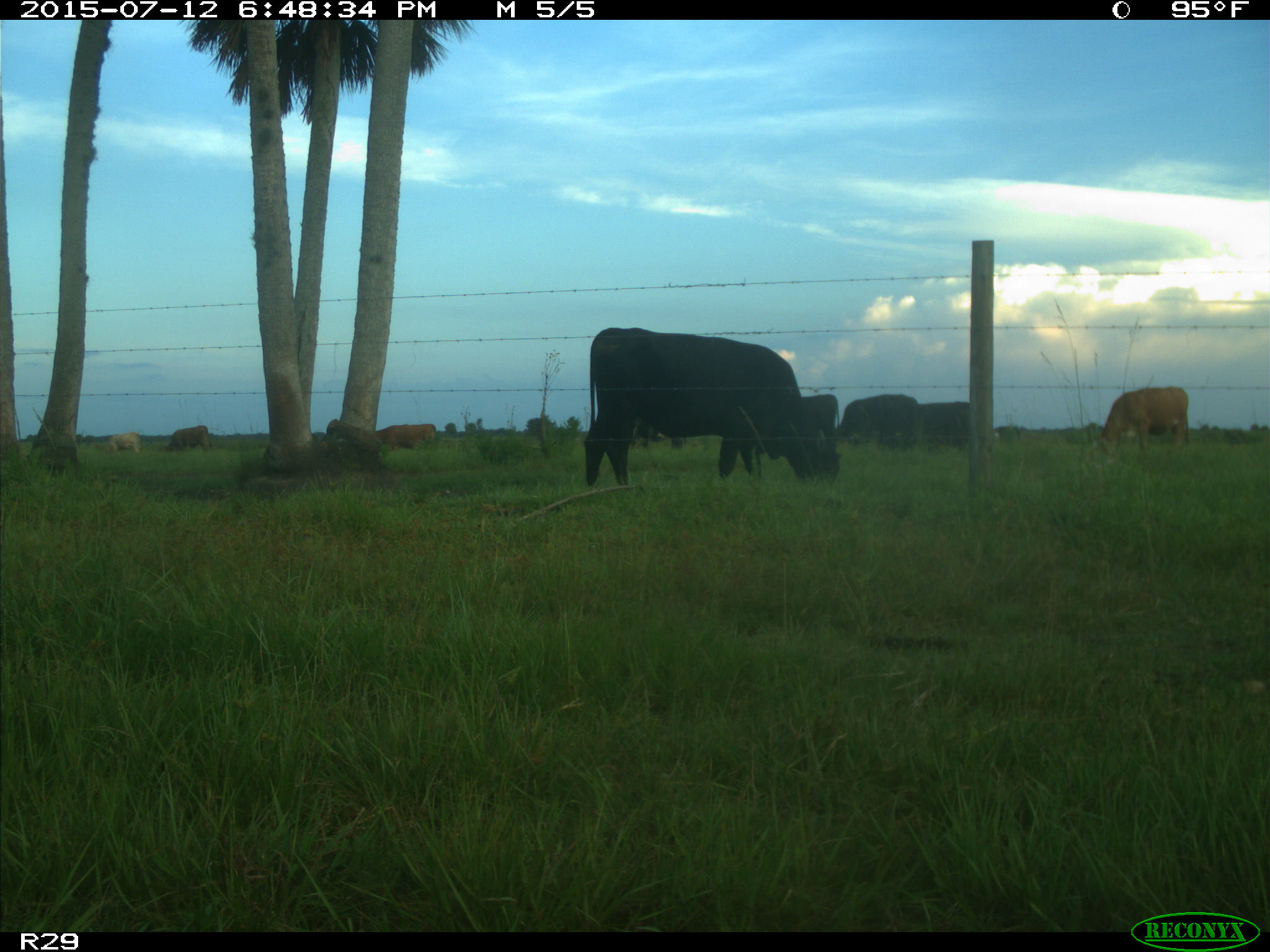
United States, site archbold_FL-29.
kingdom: Animalia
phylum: Chordata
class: Mammalia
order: Artiodactyla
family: Bovidae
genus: Bos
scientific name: Bos taurus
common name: domestic cow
Bos taurus (domestic cow).